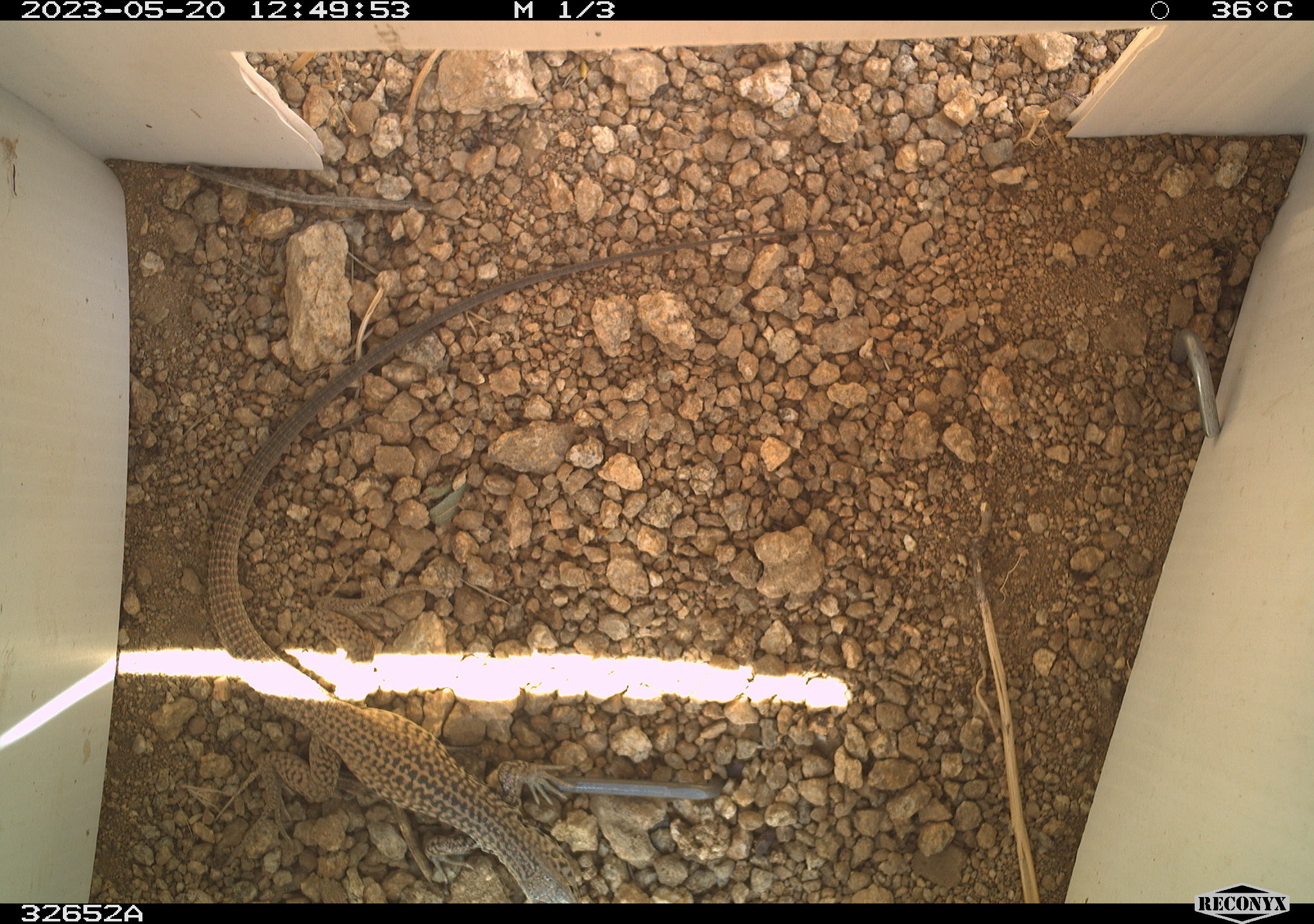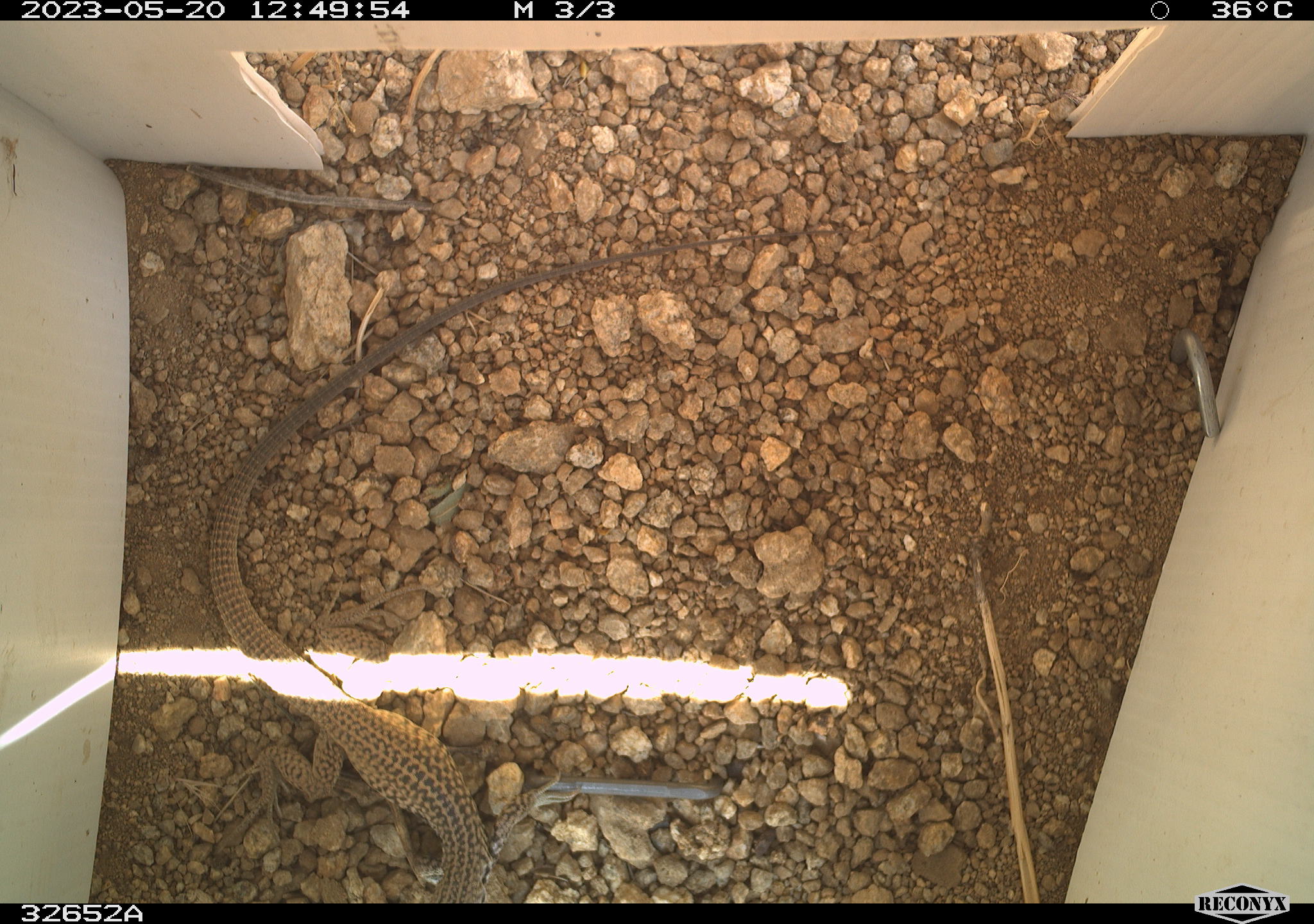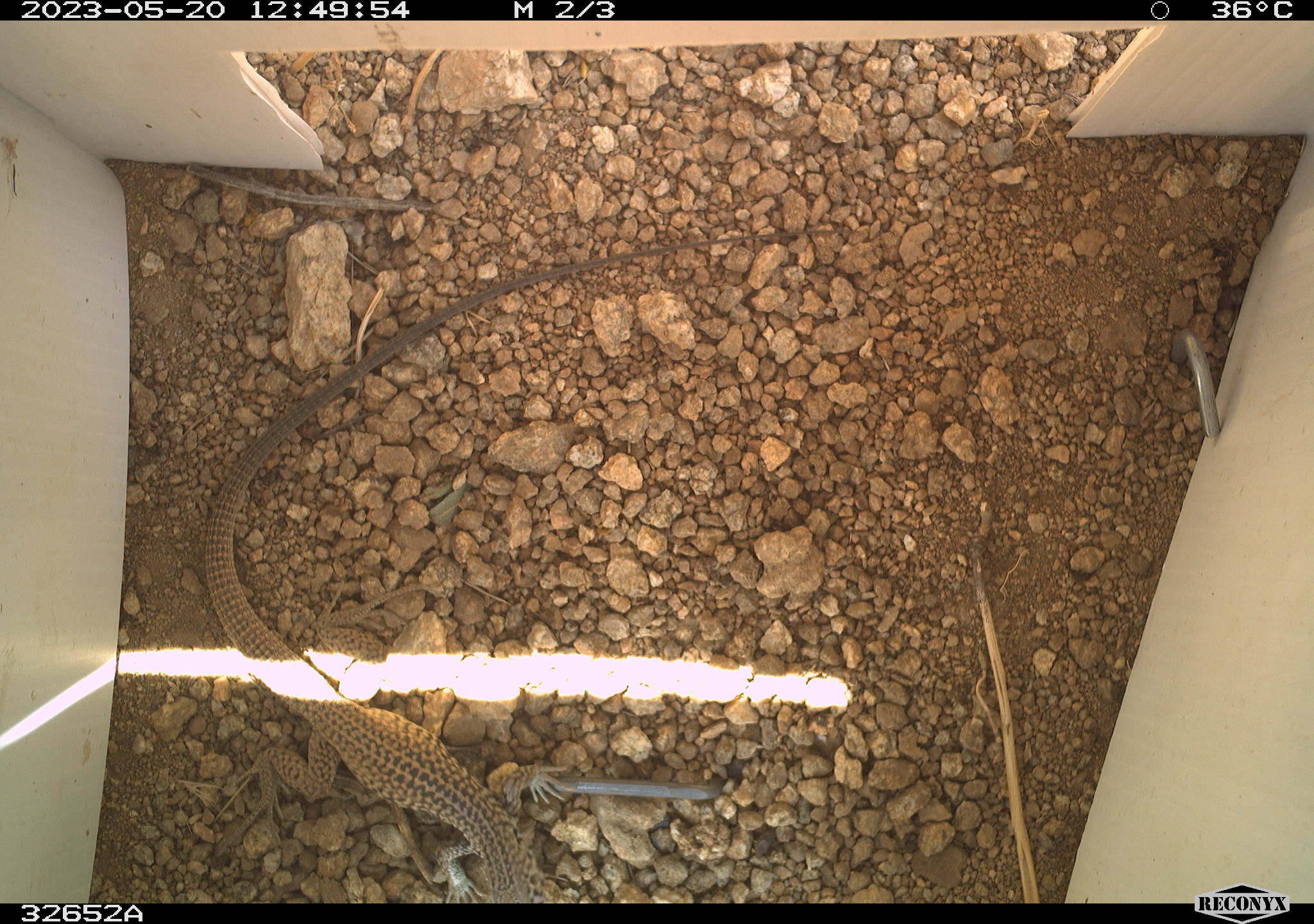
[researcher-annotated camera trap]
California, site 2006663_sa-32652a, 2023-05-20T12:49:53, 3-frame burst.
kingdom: Animalia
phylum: Chordata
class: Reptilia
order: Squamata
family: Teiidae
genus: Aspidoscelis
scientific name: Aspidoscelis tigris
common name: western whiptail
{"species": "western whiptail (Aspidoscelis tigris)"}